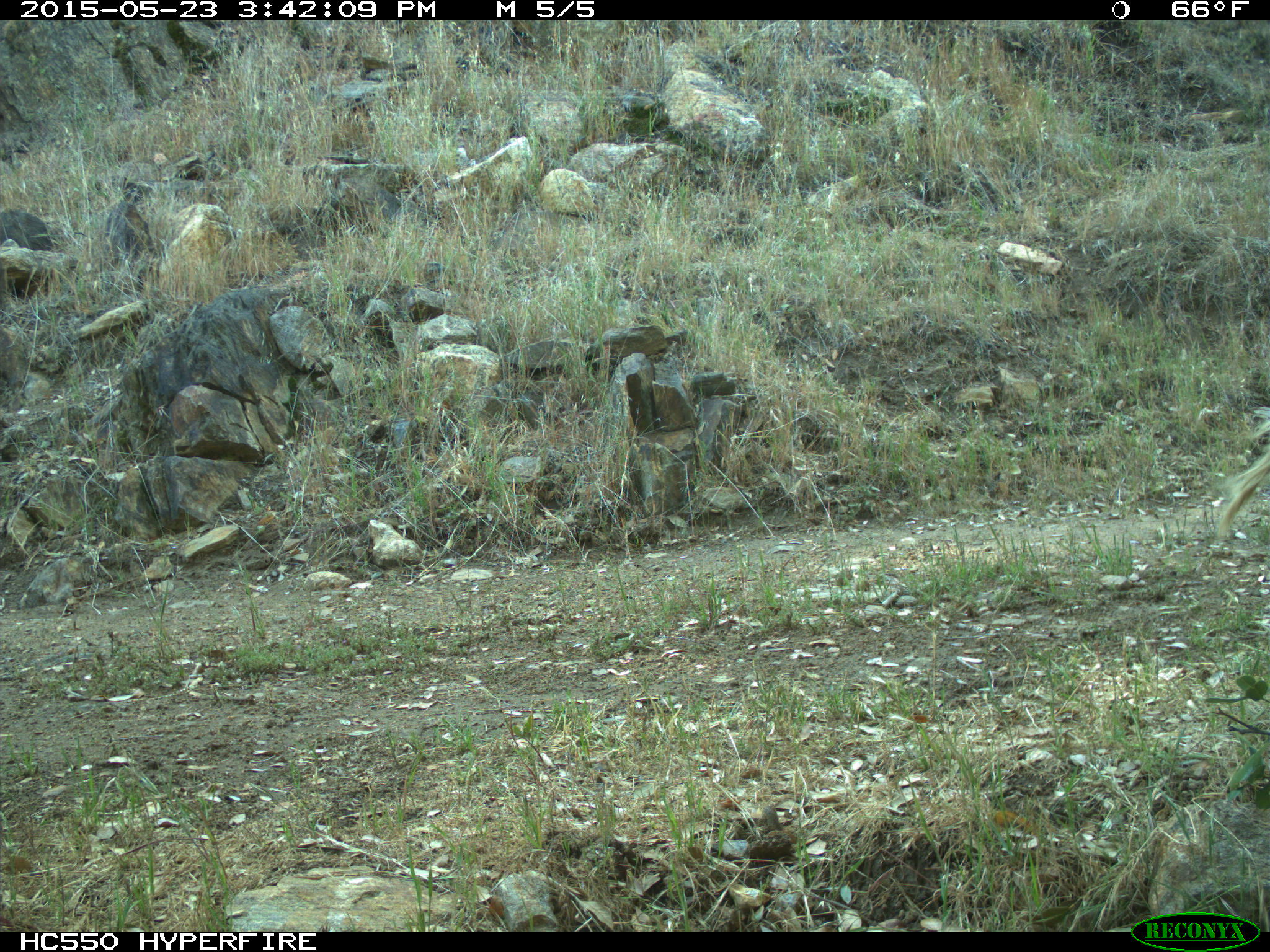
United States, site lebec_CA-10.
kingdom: Animalia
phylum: Chordata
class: Mammalia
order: Artiodactyla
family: Bovidae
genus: Bos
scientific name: Bos taurus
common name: domestic cow